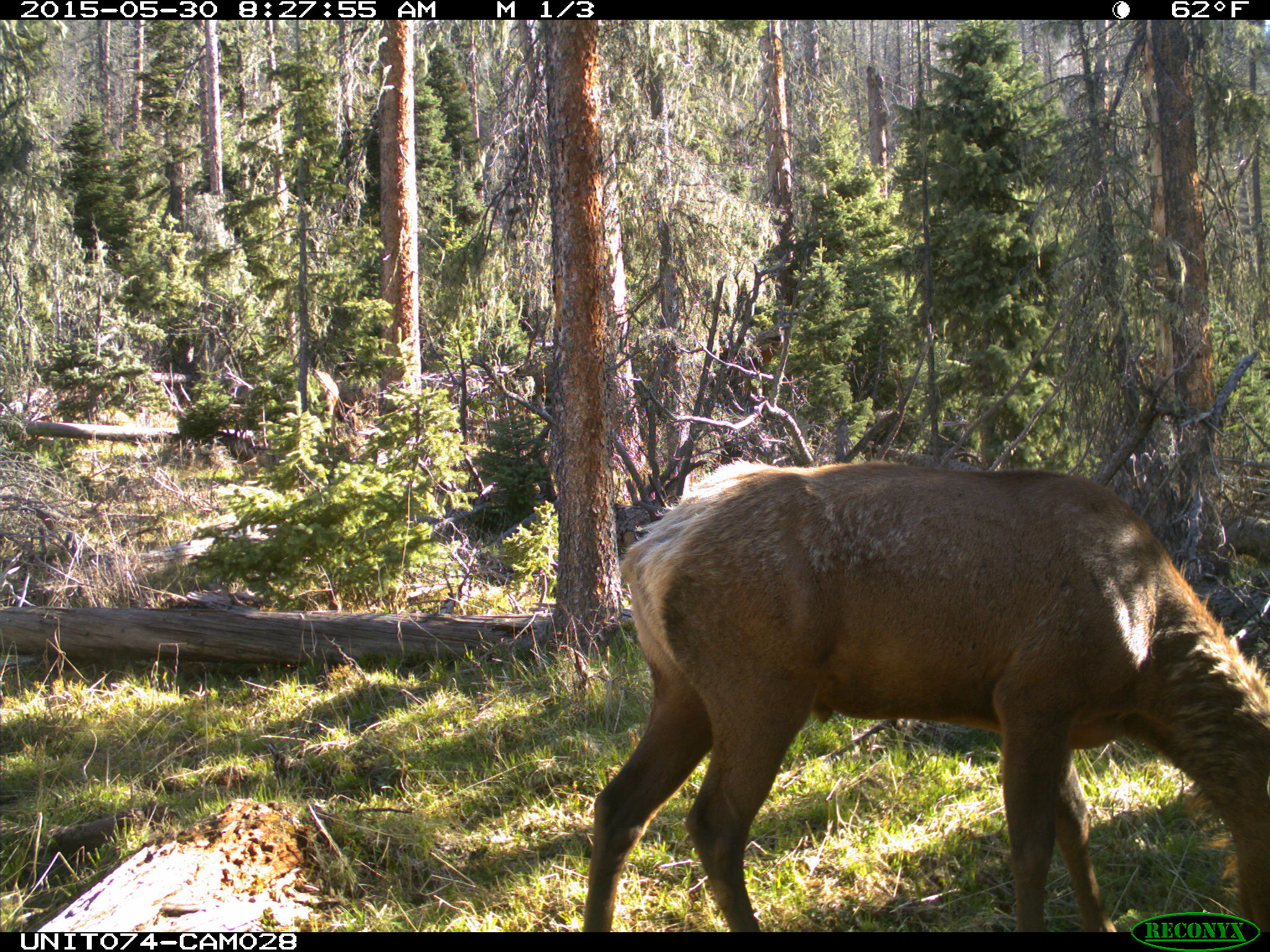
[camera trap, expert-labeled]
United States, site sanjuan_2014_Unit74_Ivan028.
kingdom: Animalia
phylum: Chordata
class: Mammalia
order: Artiodactyla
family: Cervidae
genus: Cervus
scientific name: Cervus elaphus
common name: red deer